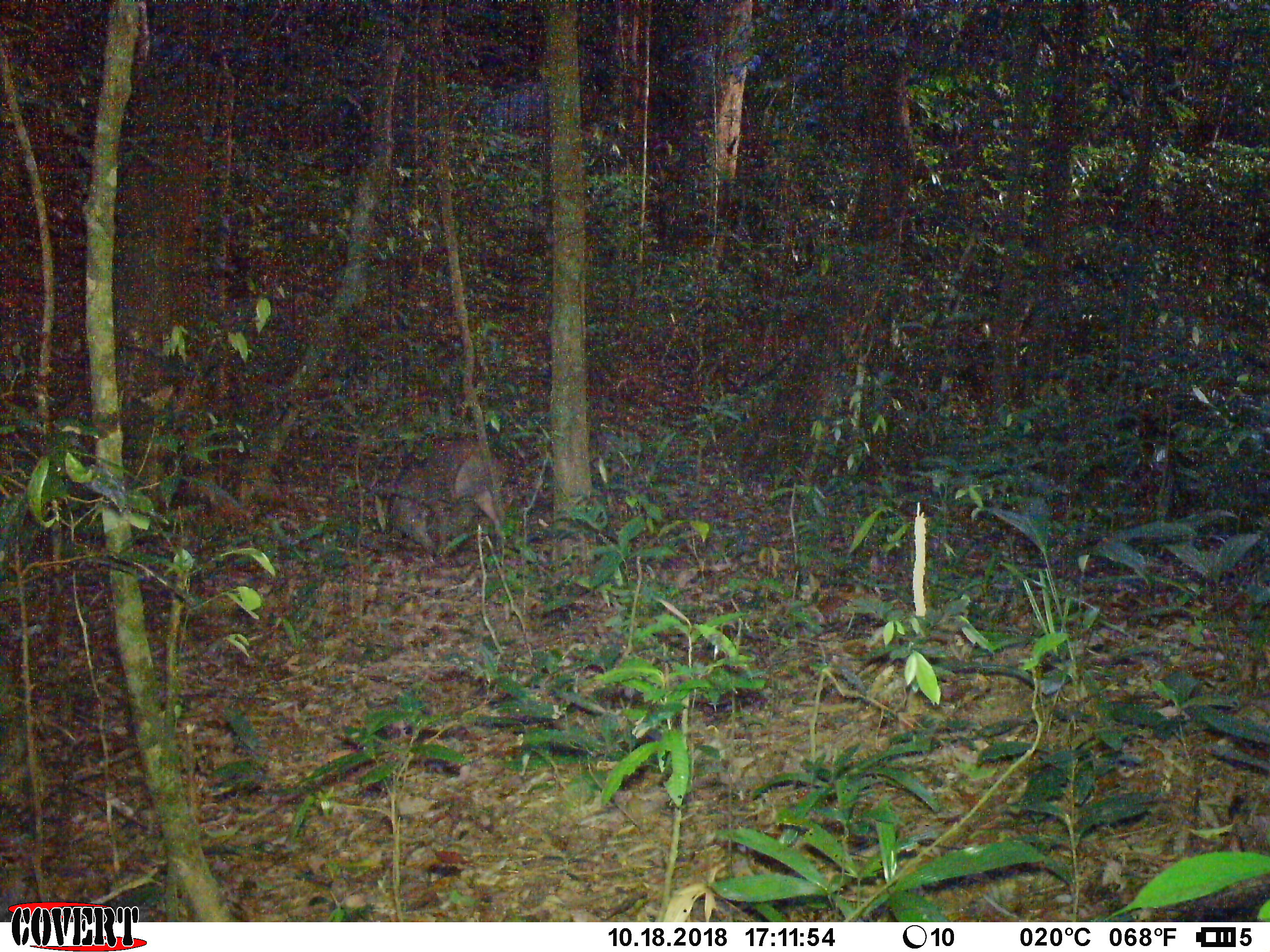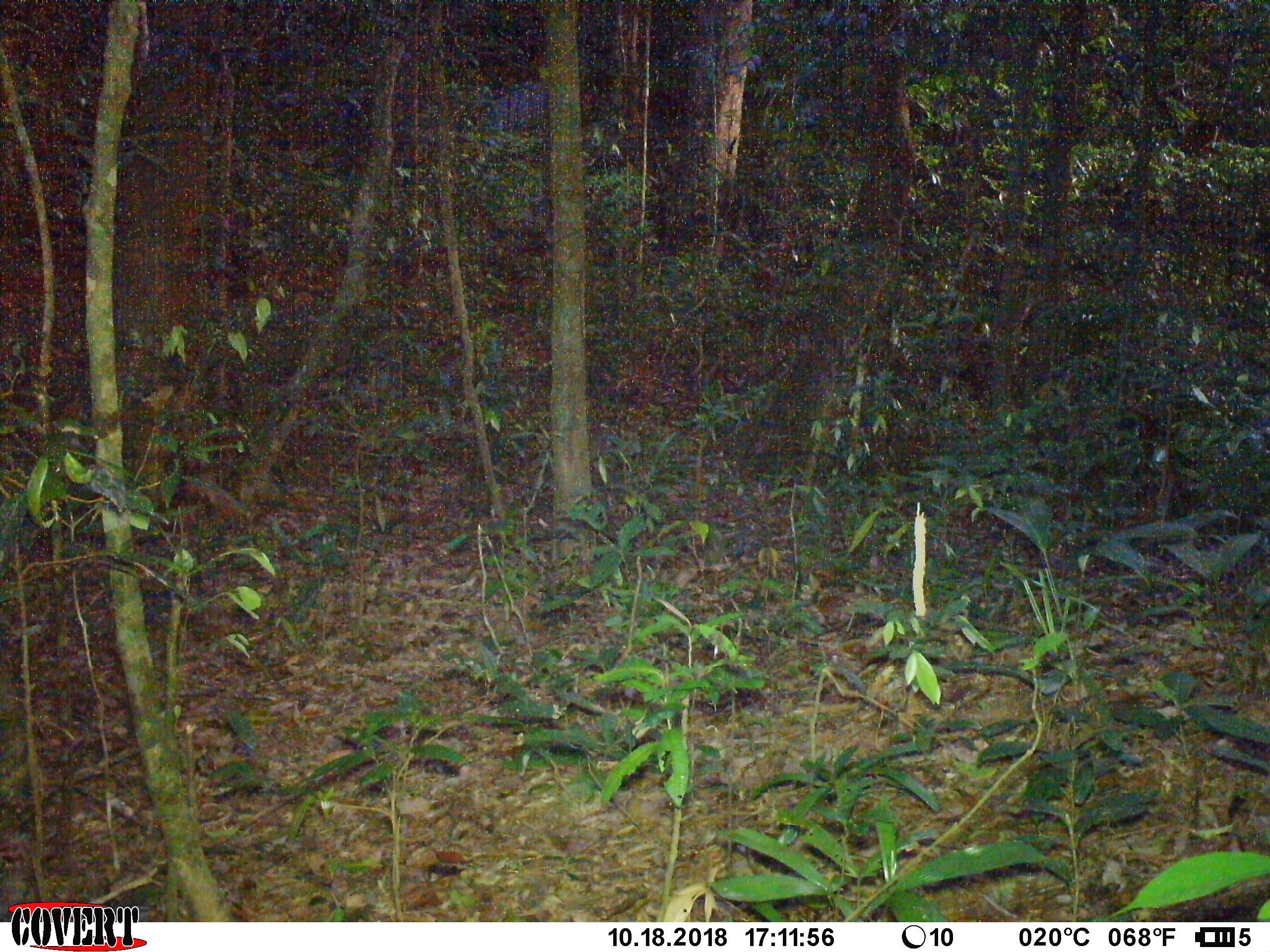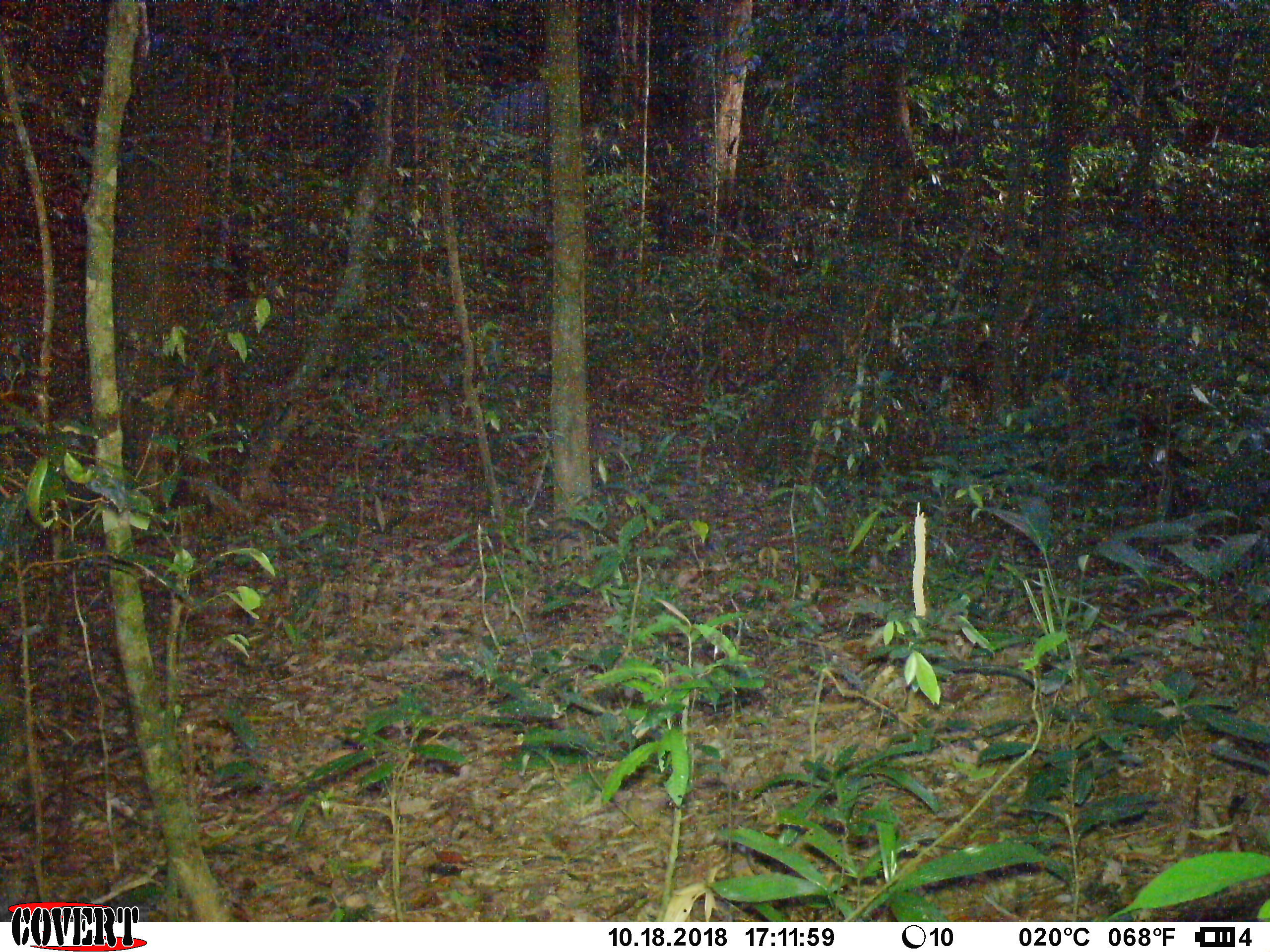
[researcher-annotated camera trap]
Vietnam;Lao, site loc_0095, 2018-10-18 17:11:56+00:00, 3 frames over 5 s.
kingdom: Animalia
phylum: Chordata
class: Mammalia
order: Artiodactyla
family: Suidae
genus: Sus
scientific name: Sus scrofa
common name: eurasian wild pig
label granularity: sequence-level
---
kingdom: Animalia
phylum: Chordata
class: Mammalia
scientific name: Mammalia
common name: mammal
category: unidentified small mammal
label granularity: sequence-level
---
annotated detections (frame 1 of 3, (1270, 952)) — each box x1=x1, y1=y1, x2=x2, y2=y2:
eurasian wild pig: x1=384, y1=438, x2=509, y2=553